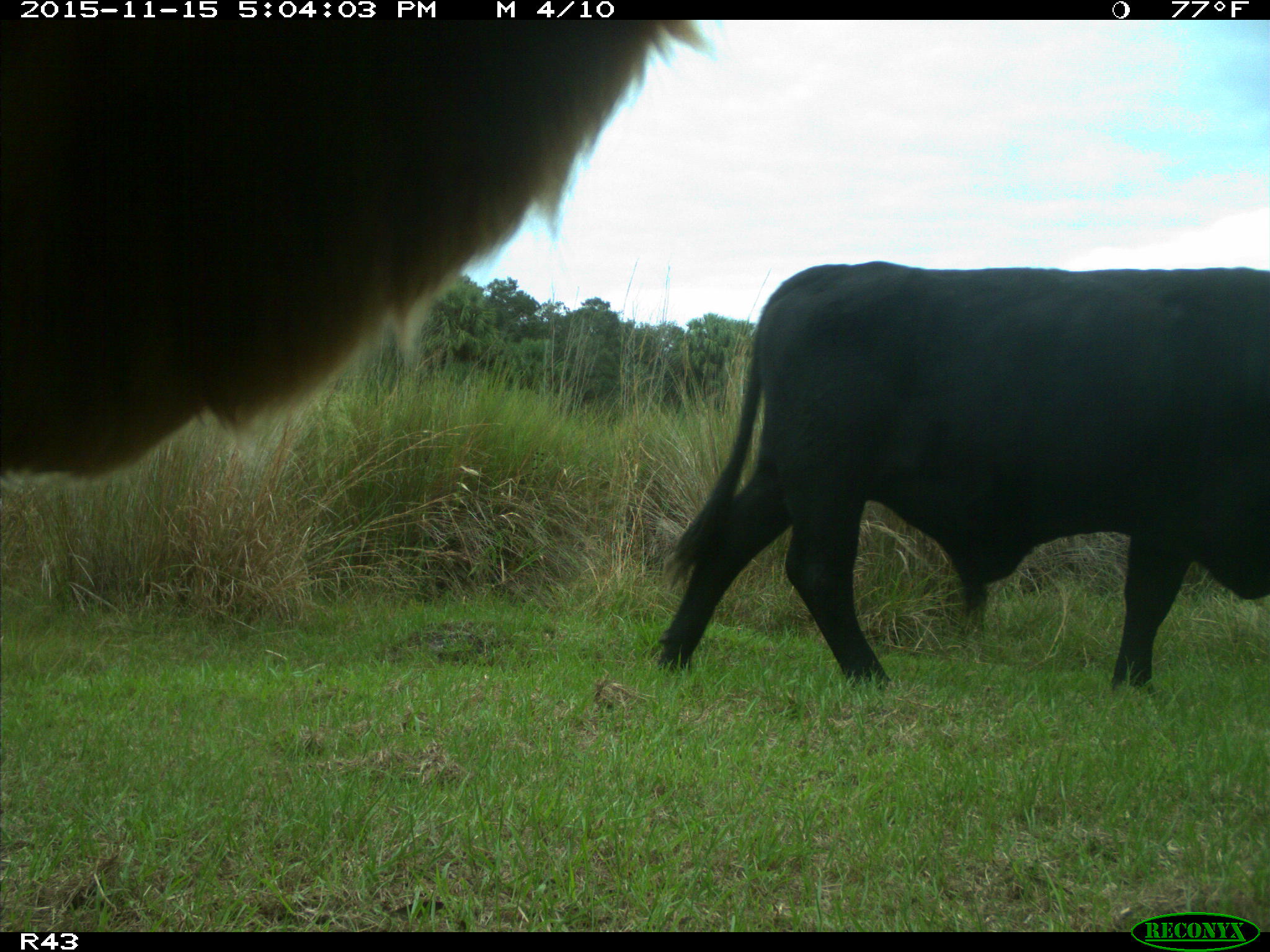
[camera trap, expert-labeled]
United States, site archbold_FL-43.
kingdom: Animalia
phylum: Chordata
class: Mammalia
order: Artiodactyla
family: Bovidae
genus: Bos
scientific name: Bos taurus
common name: domestic cow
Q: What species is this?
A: Bos taurus (domestic cow).